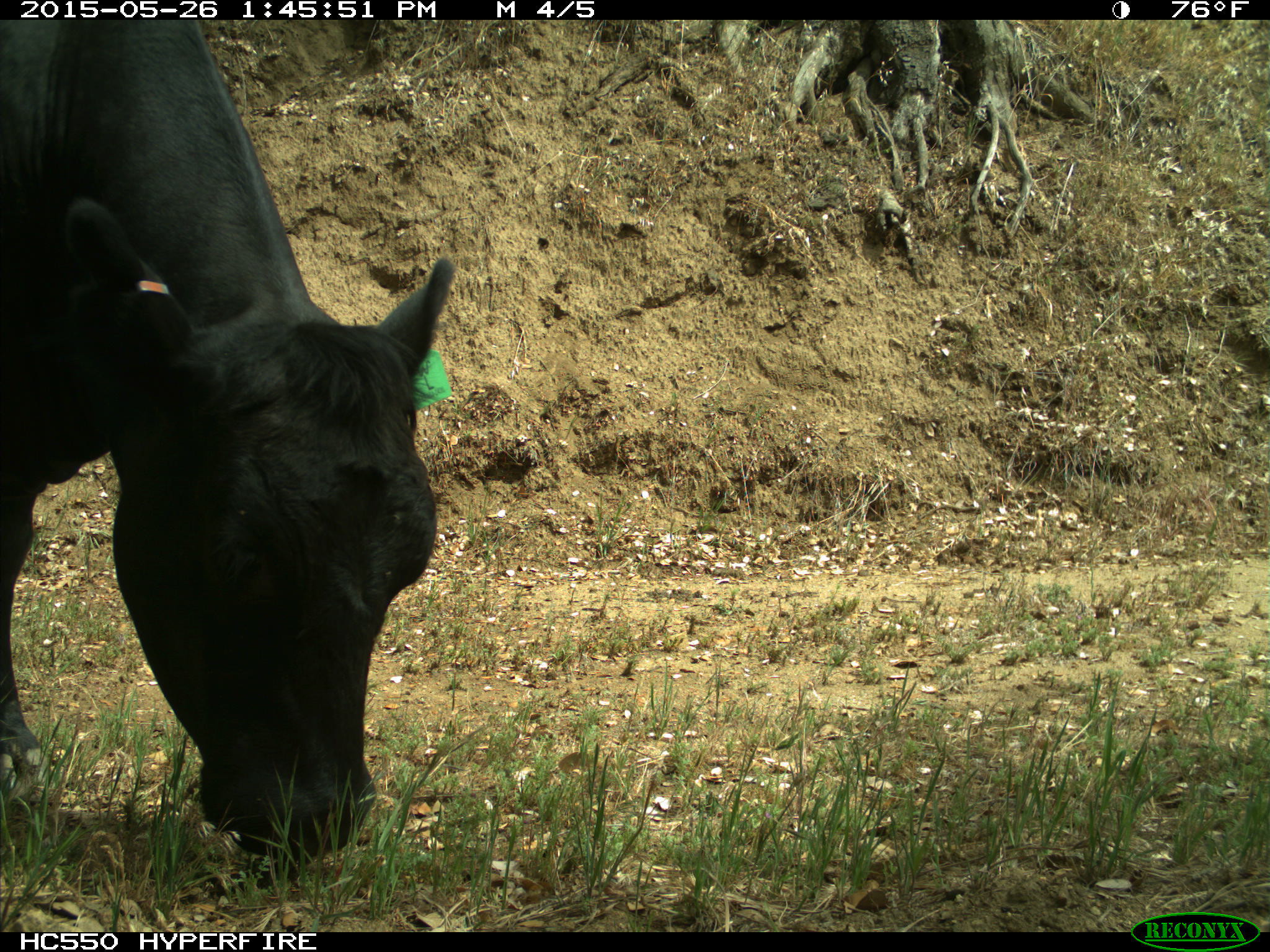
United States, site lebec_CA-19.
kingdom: Animalia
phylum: Chordata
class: Mammalia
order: Artiodactyla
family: Bovidae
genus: Bos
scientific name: Bos taurus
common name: domestic cow